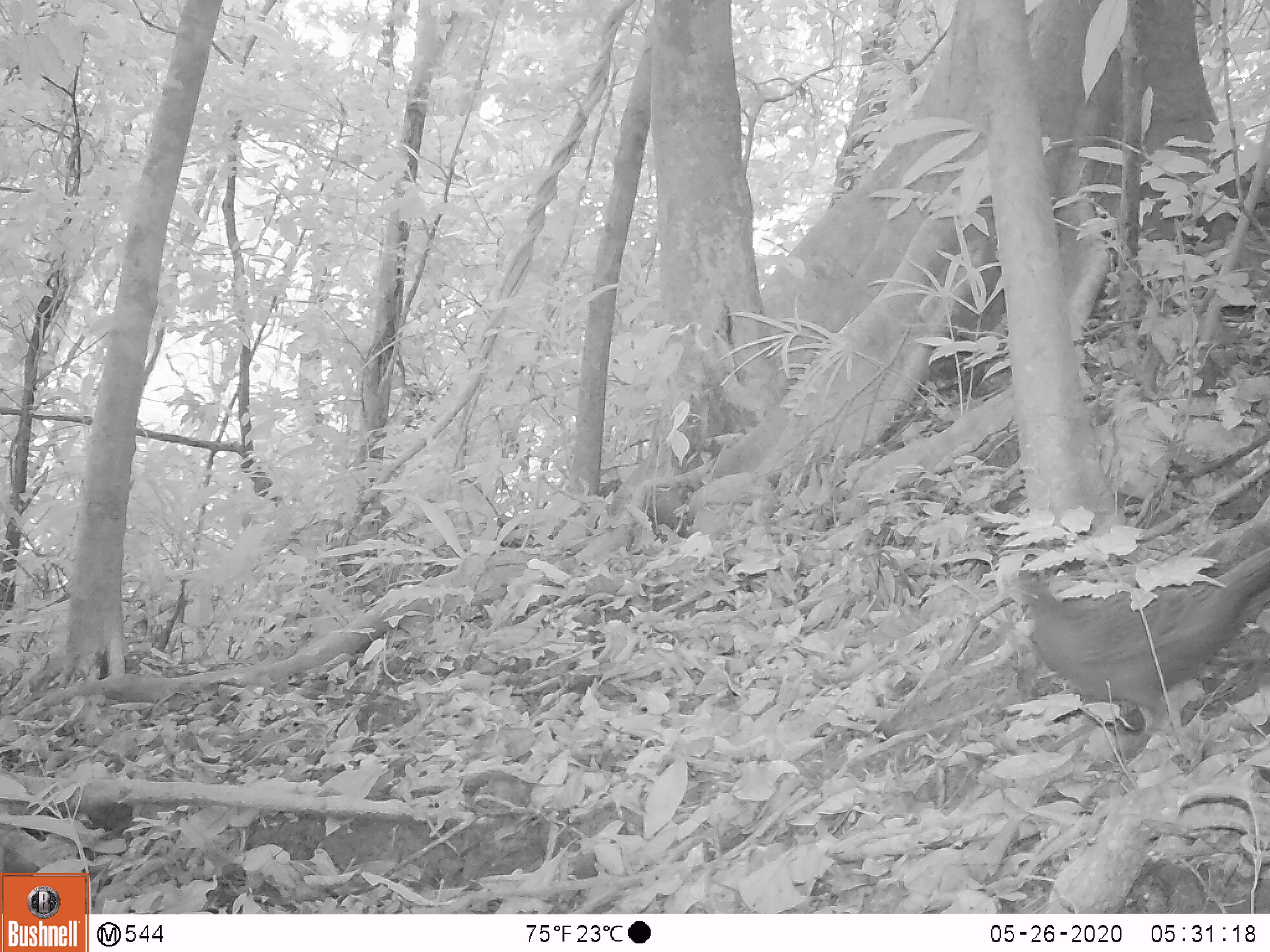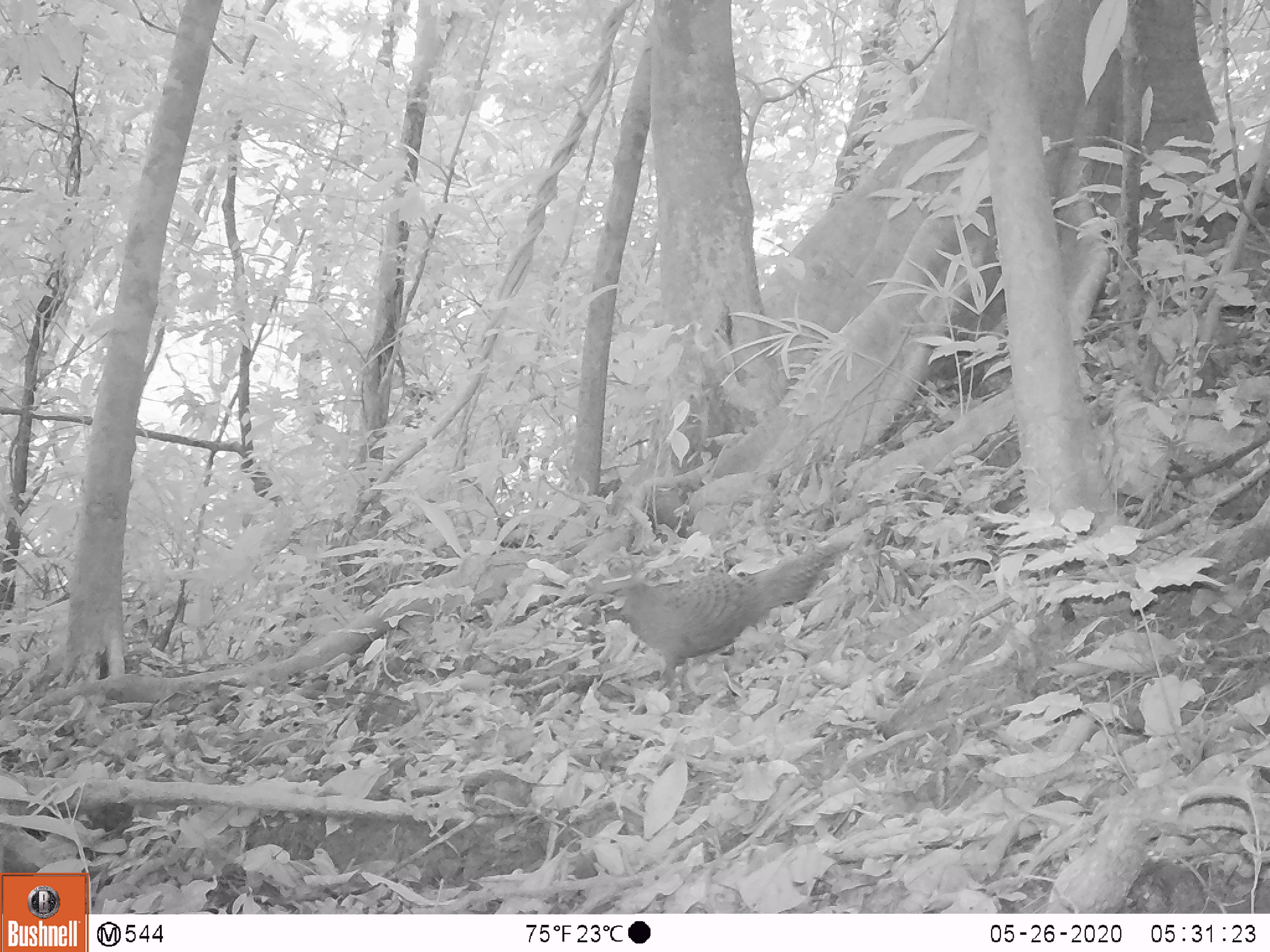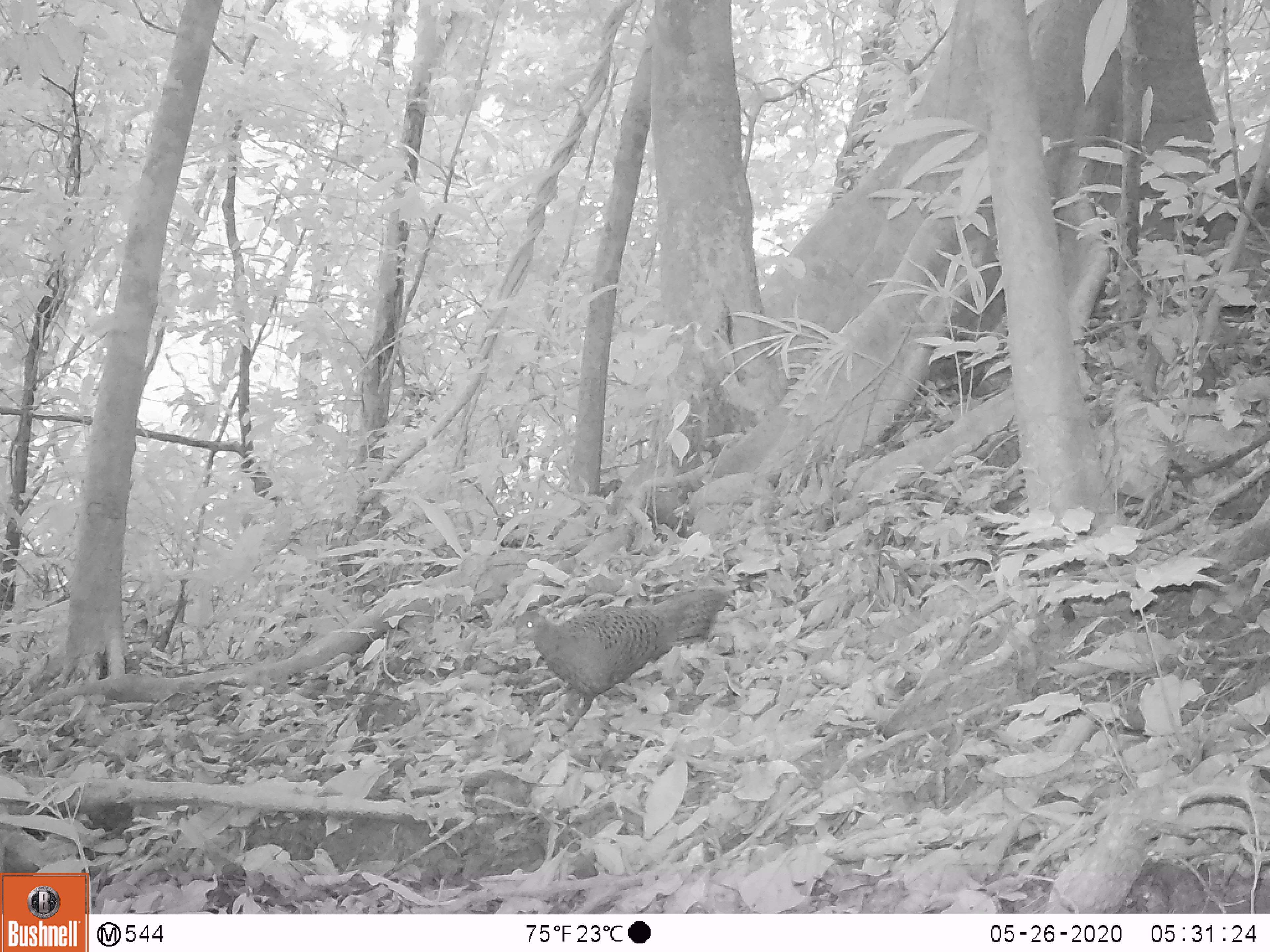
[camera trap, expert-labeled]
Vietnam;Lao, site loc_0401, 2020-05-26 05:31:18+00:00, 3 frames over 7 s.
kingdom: Animalia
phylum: Chordata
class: Aves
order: Galliformes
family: Phasianidae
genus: Polyplectron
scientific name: Polyplectron bicalcaratum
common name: gray peacock-pheasant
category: grey peacock pheasant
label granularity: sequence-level